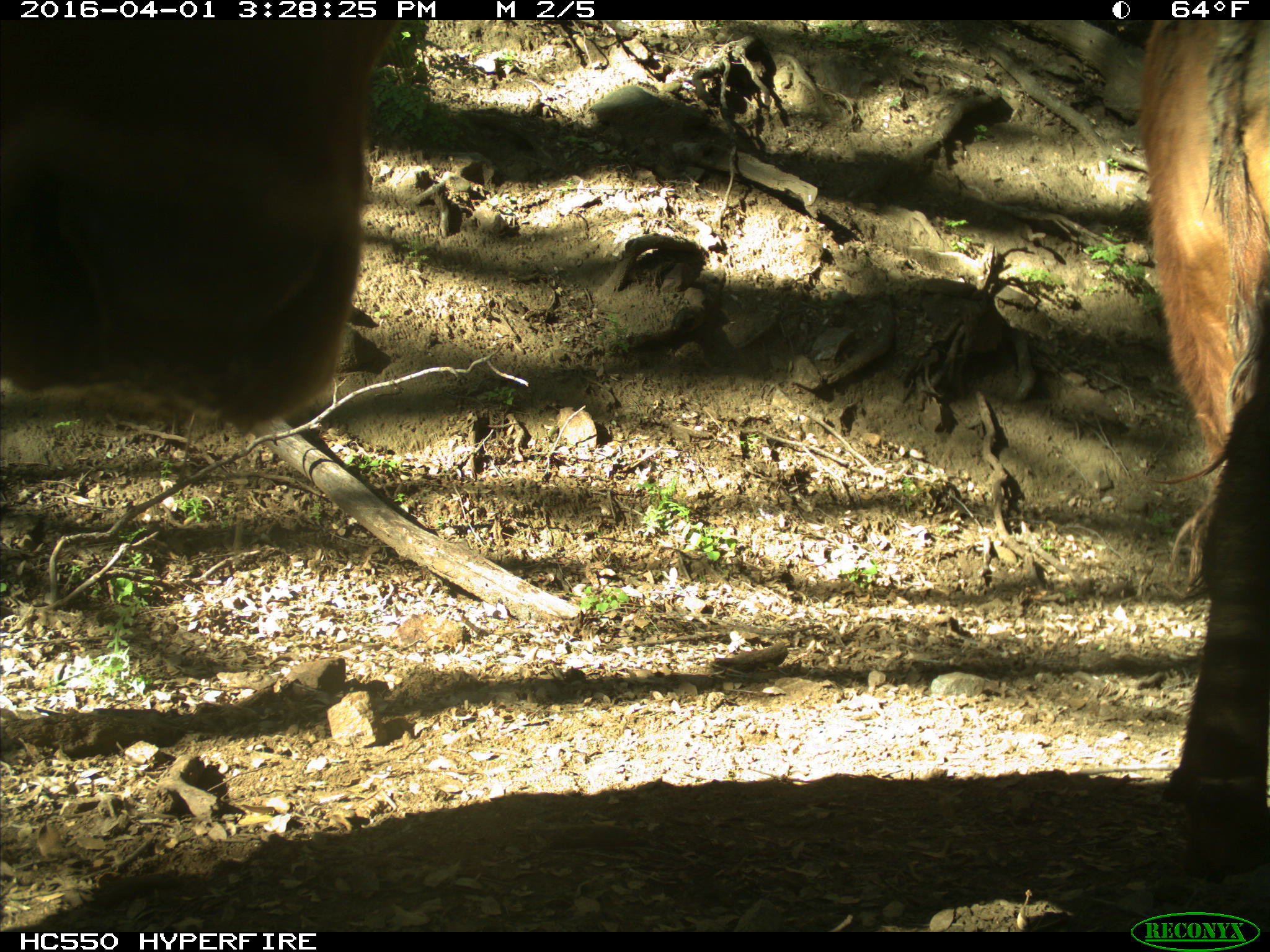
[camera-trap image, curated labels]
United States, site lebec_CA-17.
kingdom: Animalia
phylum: Chordata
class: Mammalia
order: Artiodactyla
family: Bovidae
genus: Bos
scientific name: Bos taurus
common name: domestic cow